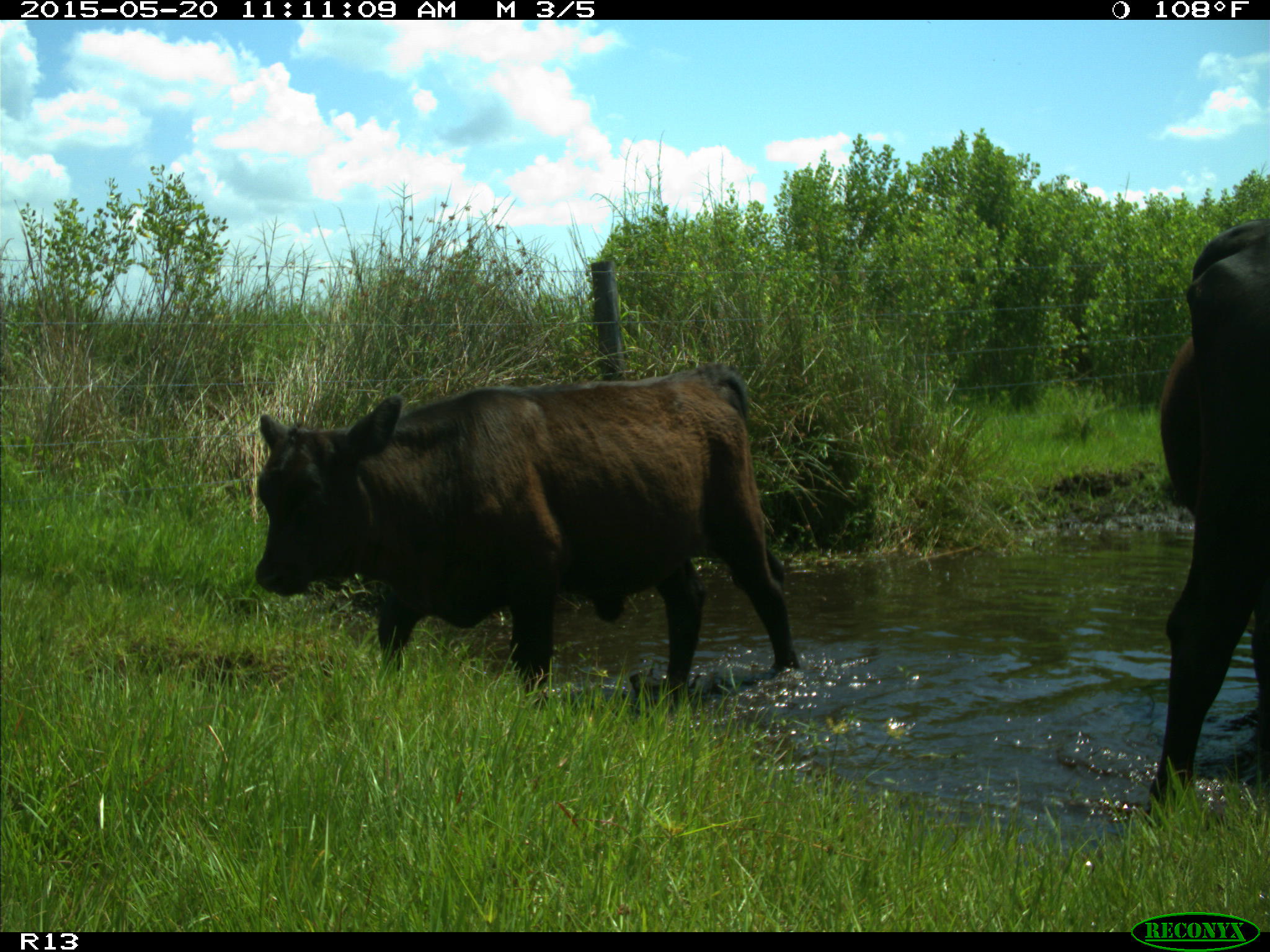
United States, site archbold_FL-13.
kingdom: Animalia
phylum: Chordata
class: Mammalia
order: Artiodactyla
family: Bovidae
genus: Bos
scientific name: Bos taurus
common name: domestic cow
Bos taurus (domestic cow).